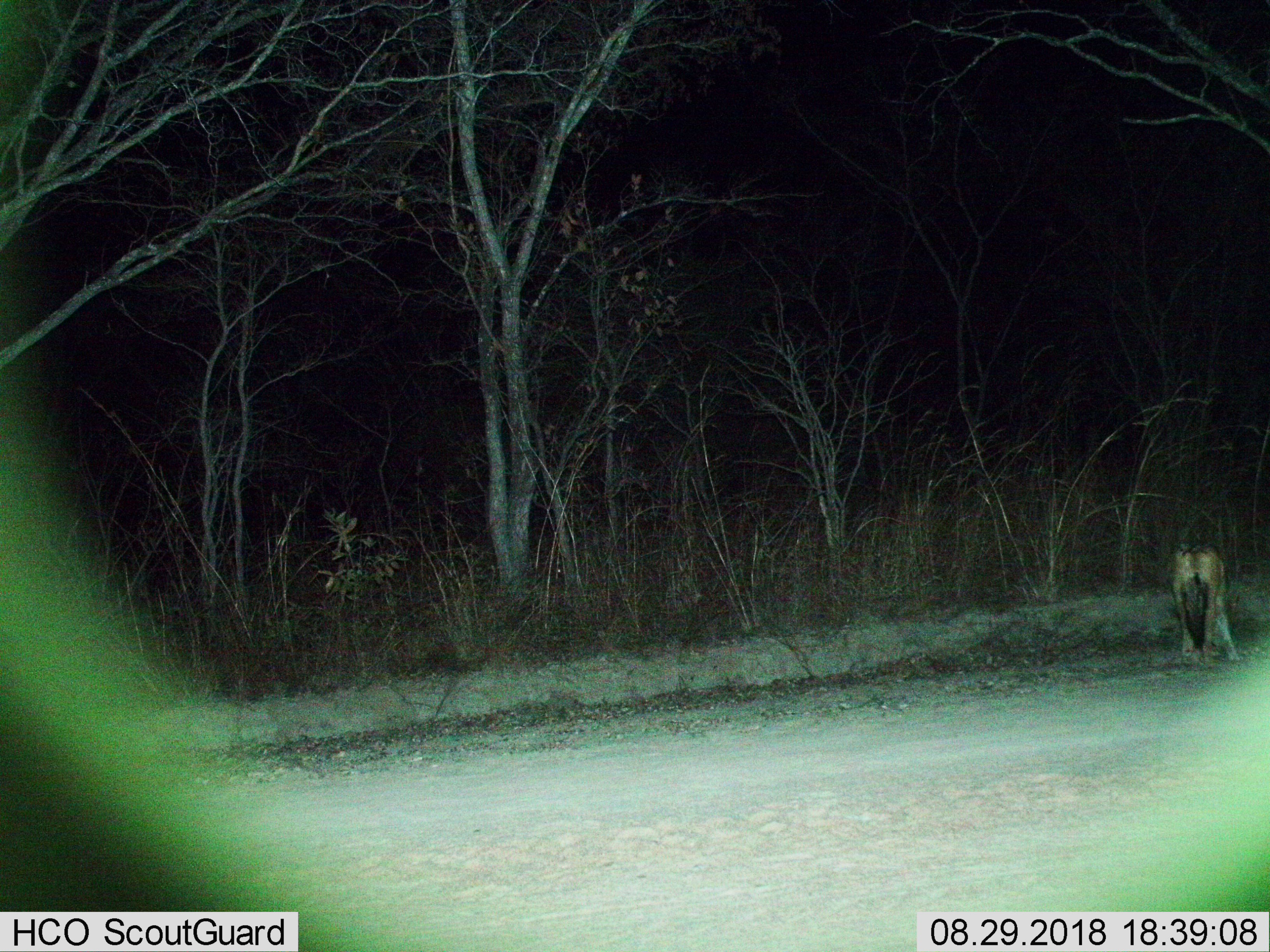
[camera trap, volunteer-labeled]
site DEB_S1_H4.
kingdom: Animalia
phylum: Chordata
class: Mammalia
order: Carnivora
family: Canidae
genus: Lupulella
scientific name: Lupulella mesomelas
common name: black-backed jackal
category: jackalblackbacked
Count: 1.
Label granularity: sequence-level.